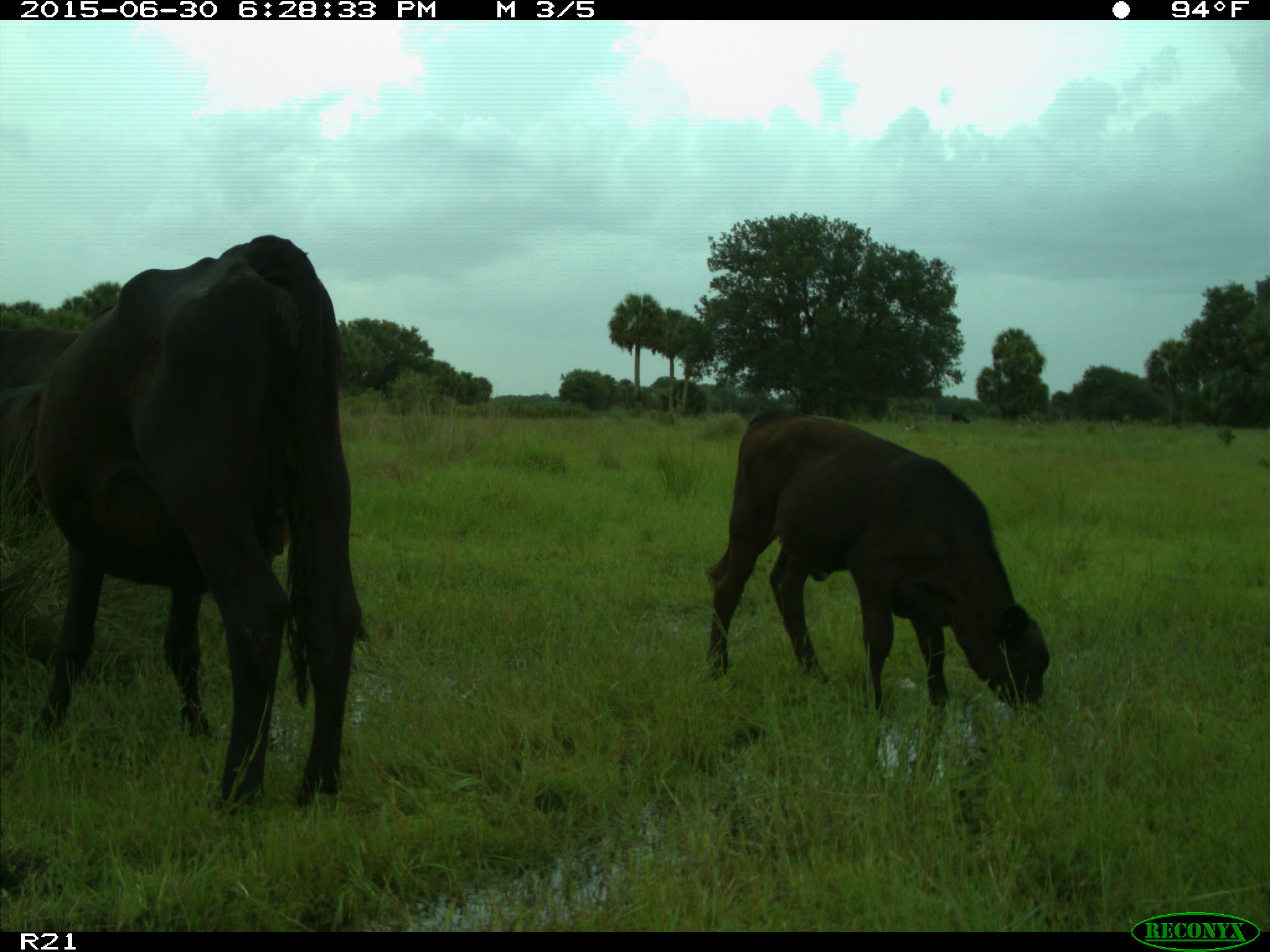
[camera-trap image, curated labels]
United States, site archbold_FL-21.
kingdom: Animalia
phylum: Chordata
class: Mammalia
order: Artiodactyla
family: Bovidae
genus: Bos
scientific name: Bos taurus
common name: domestic cow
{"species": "Bos taurus (domestic cow)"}